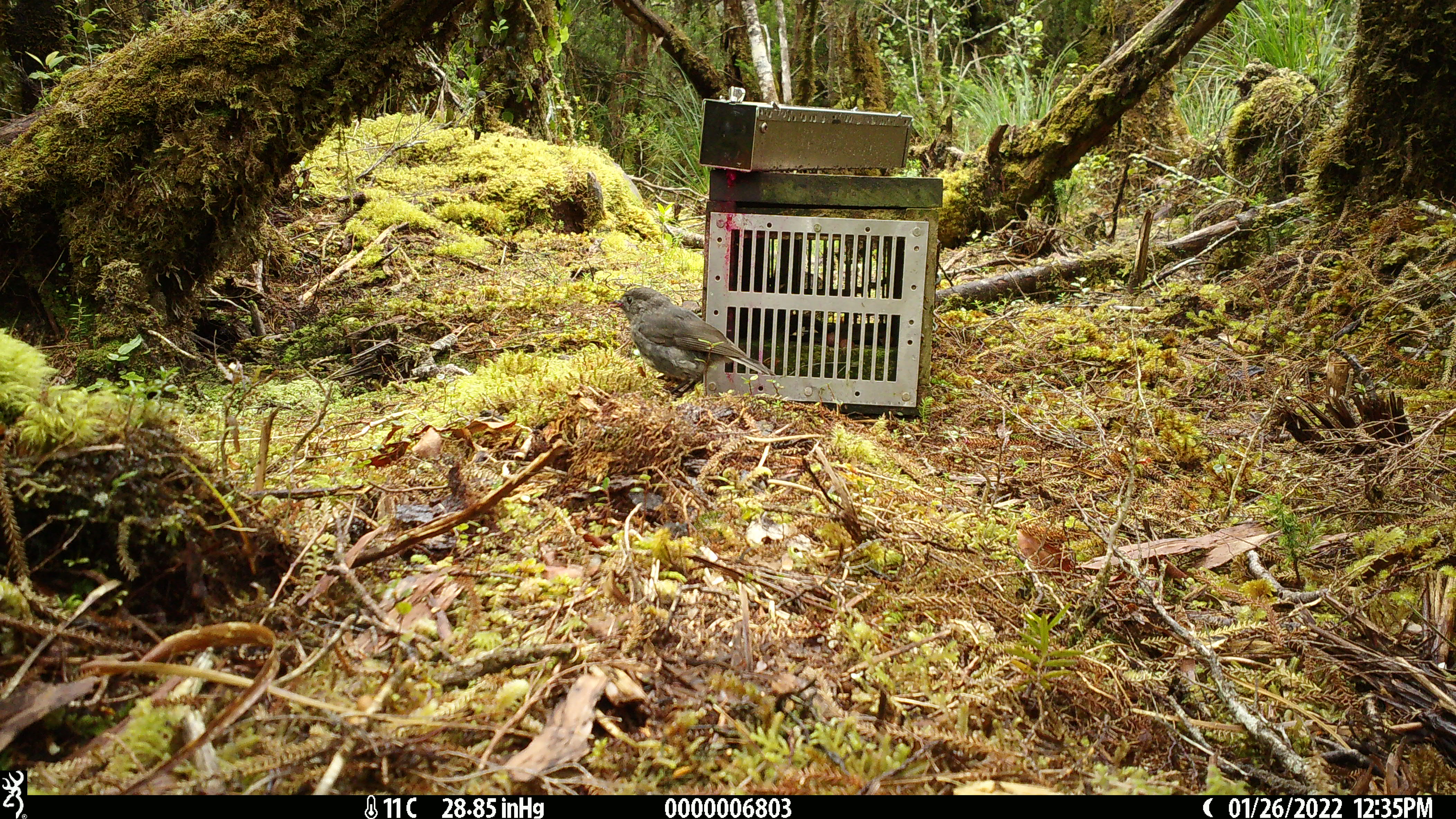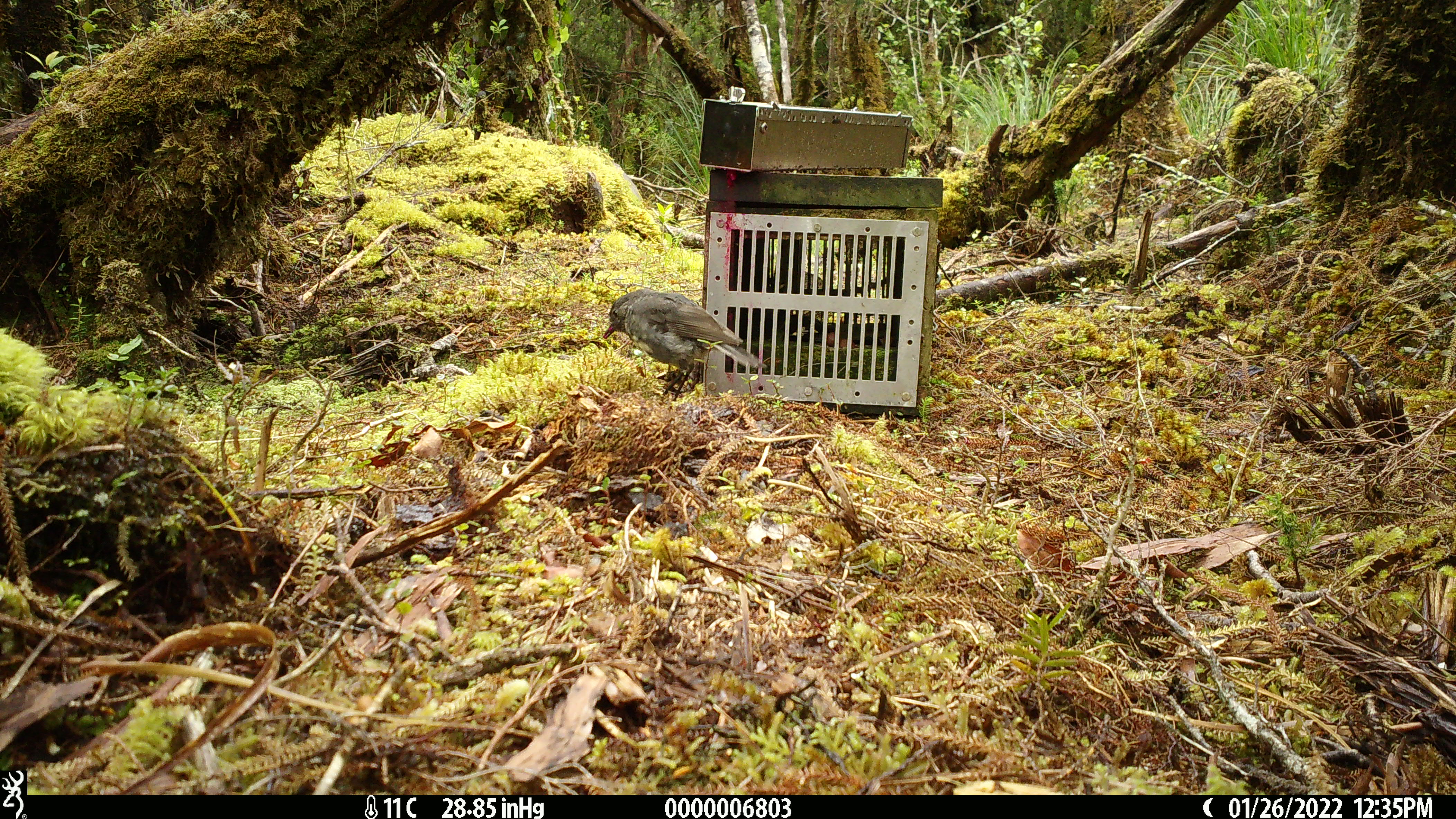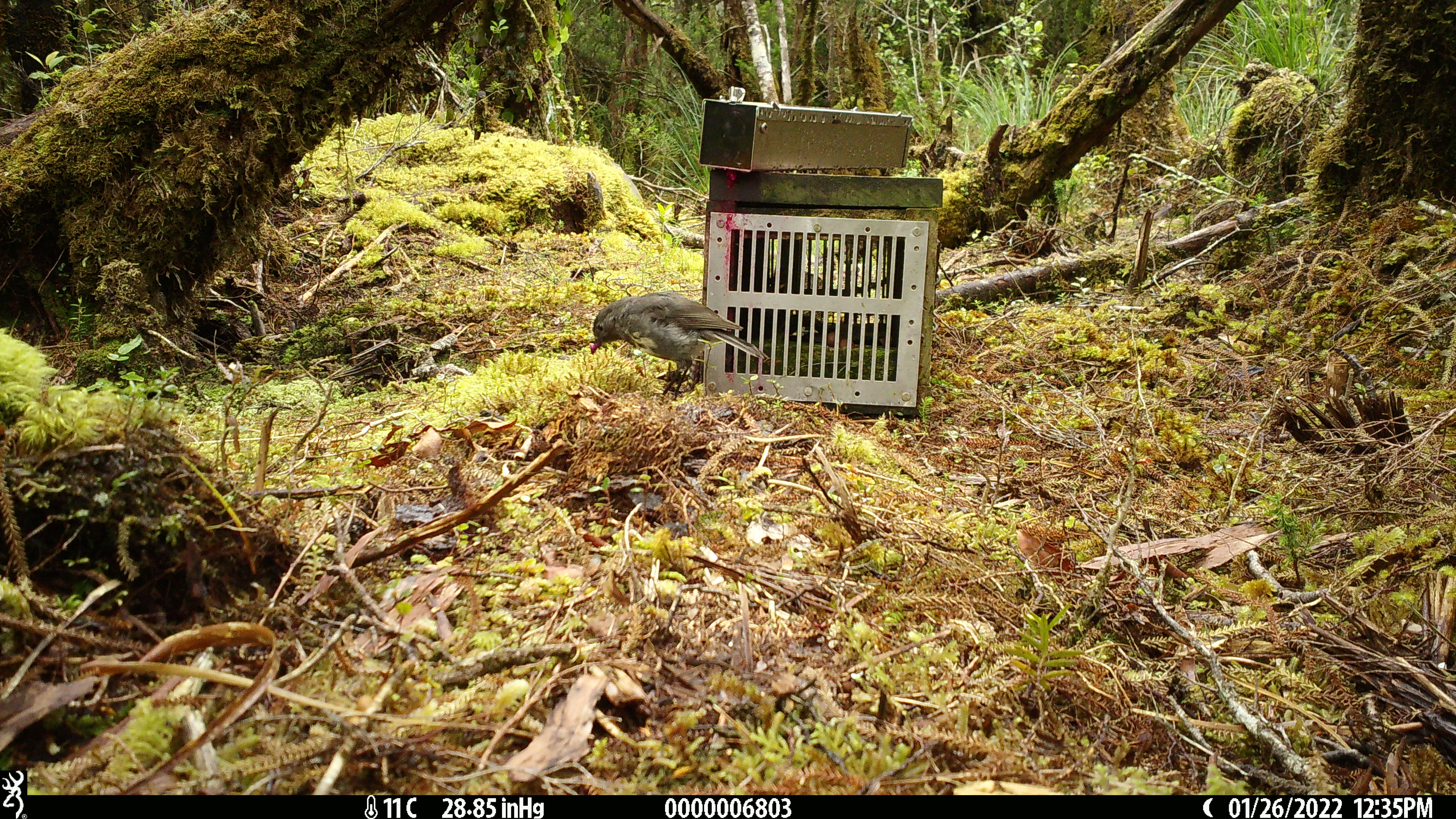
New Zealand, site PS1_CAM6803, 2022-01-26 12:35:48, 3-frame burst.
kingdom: Animalia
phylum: Chordata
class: Aves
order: Passeriformes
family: Petroicidae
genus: Petroica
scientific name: Petroica australis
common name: new zealand robin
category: robin